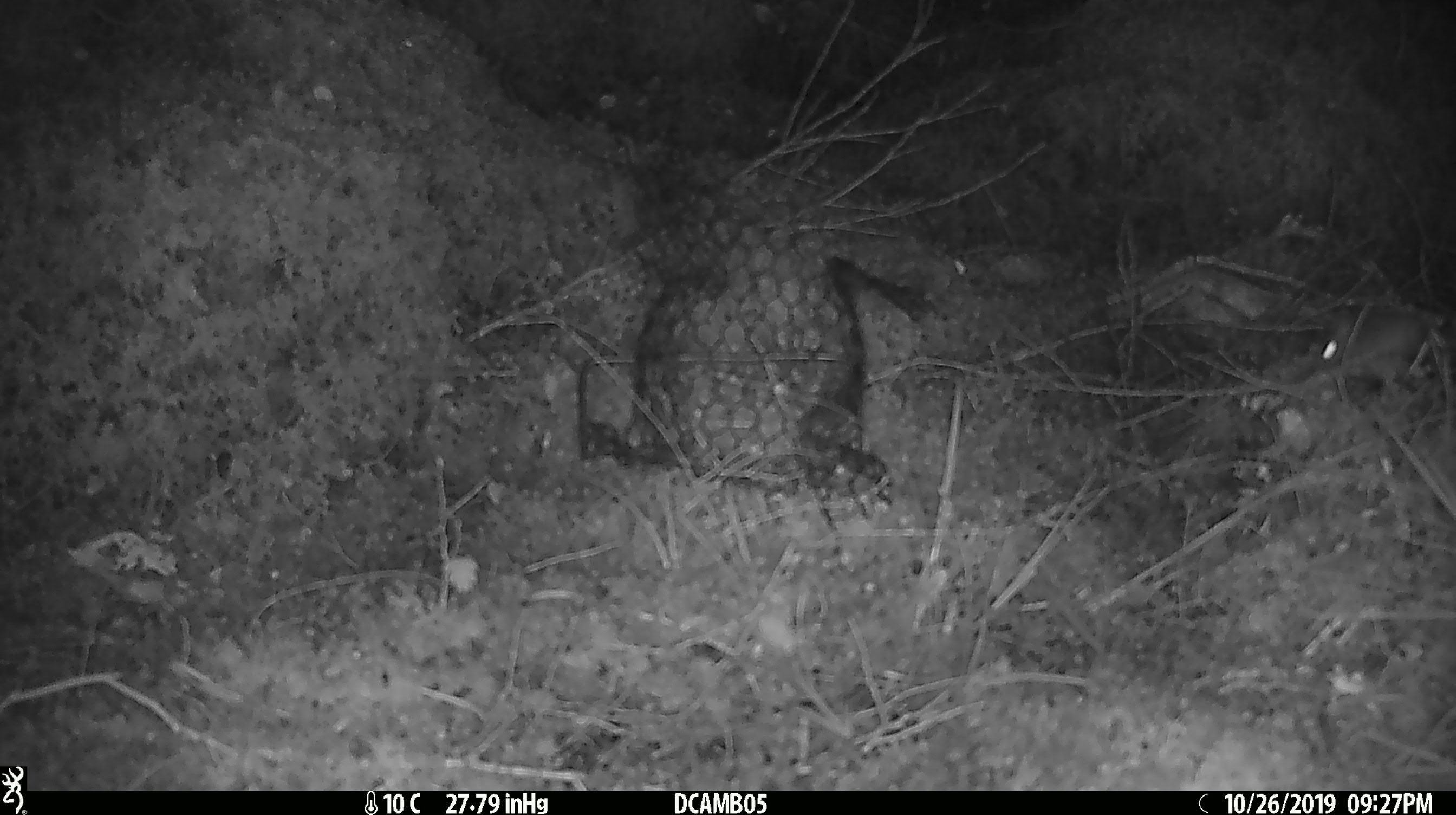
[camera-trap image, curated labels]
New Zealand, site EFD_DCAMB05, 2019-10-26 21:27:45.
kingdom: Animalia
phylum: Chordata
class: Mammalia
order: Rodentia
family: Muridae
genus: Mus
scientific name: Mus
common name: mouse